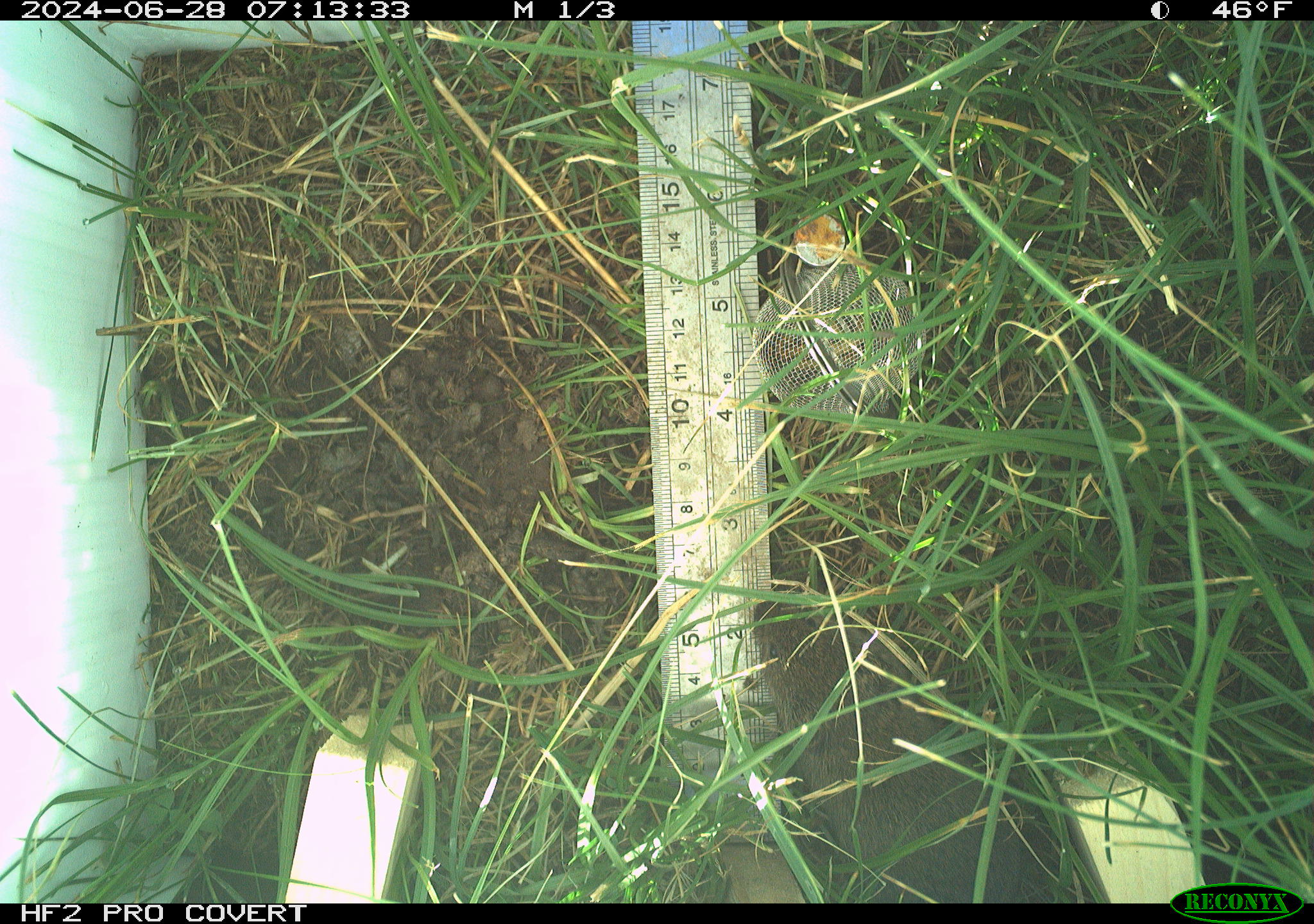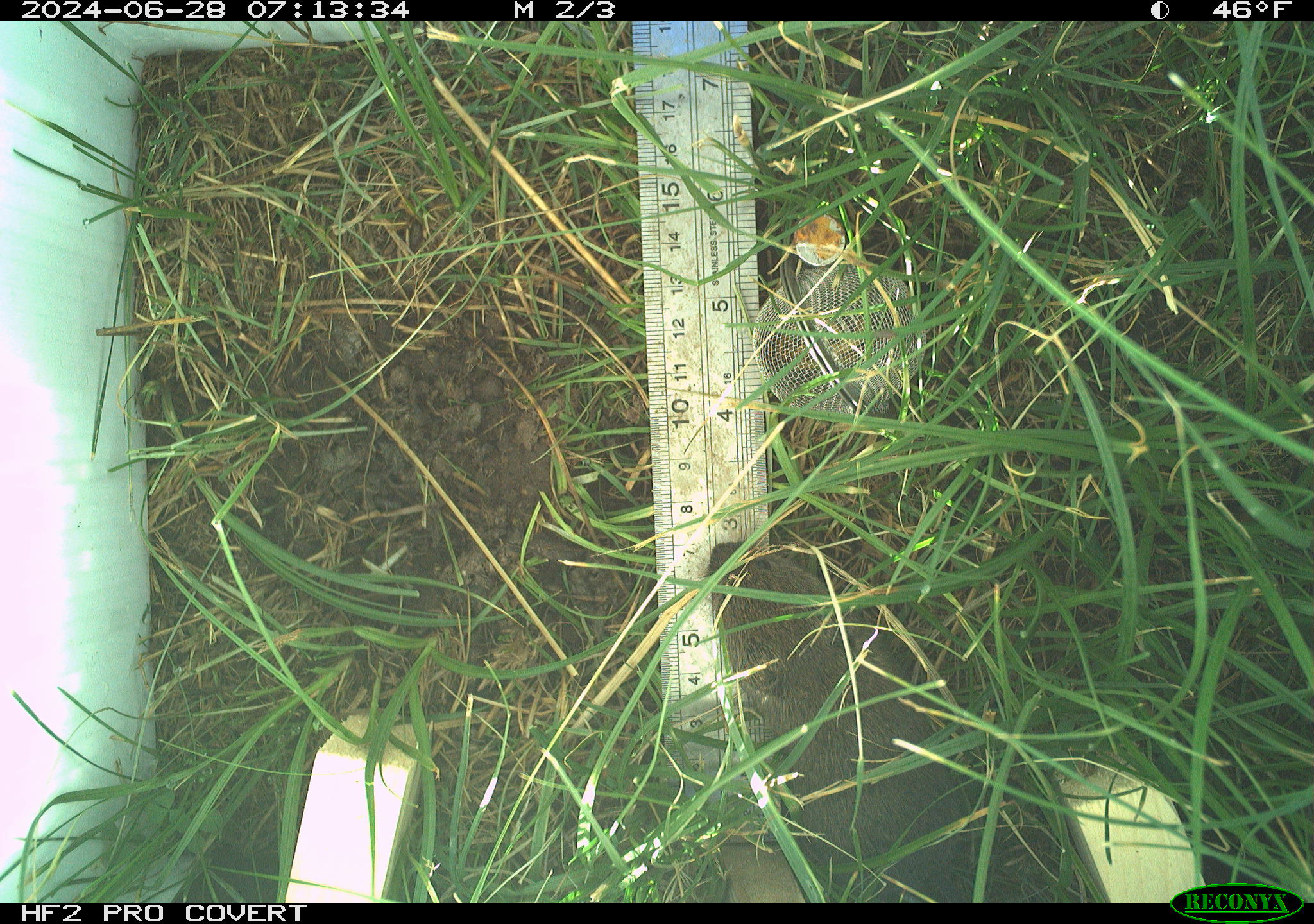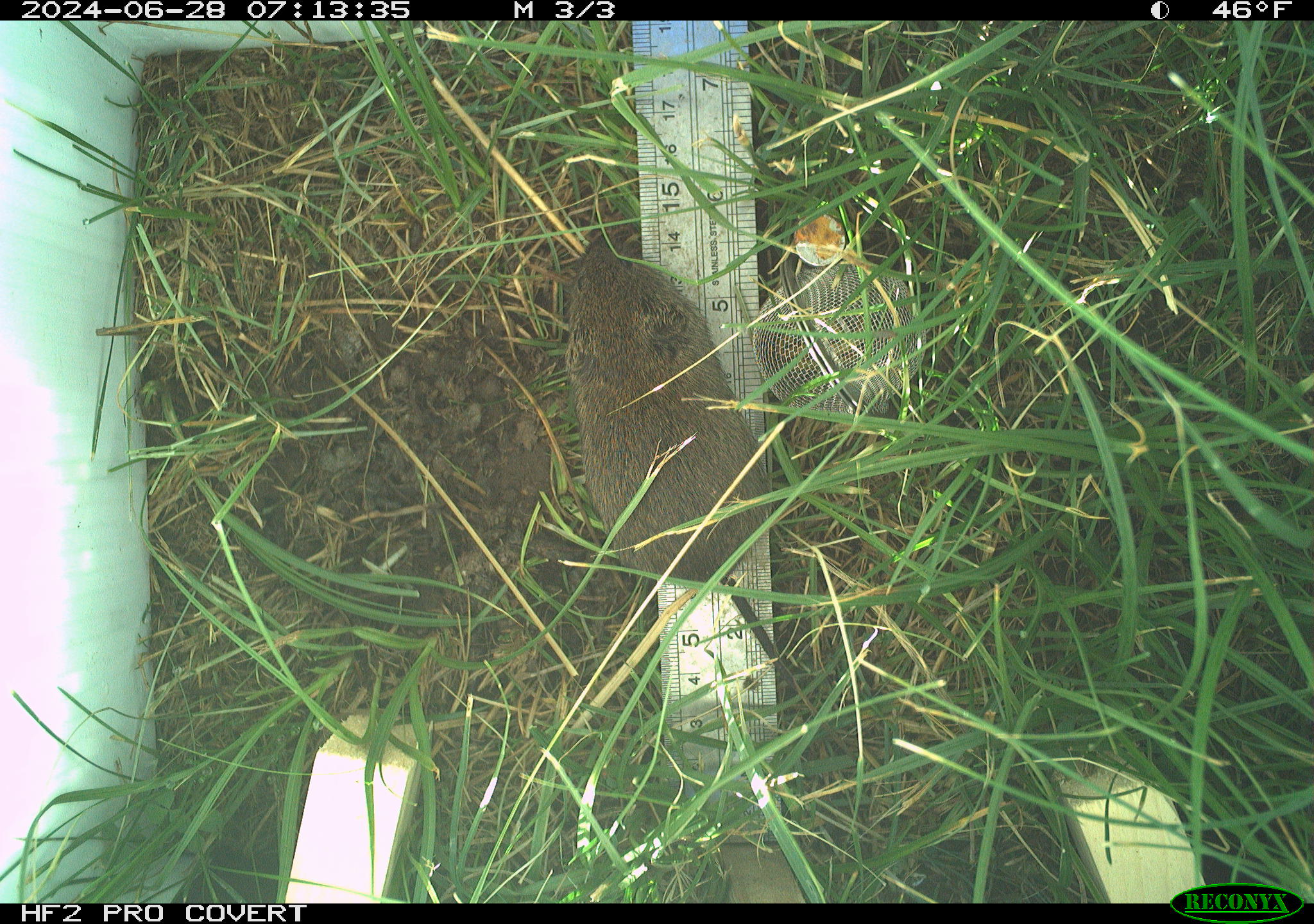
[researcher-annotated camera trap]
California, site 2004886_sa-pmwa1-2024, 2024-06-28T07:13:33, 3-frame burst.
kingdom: Animalia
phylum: Chordata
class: Mammalia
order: Rodentia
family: Cricetidae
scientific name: Arvicolinae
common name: voles, lemmings, and muskrats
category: arvicolinae subfamily